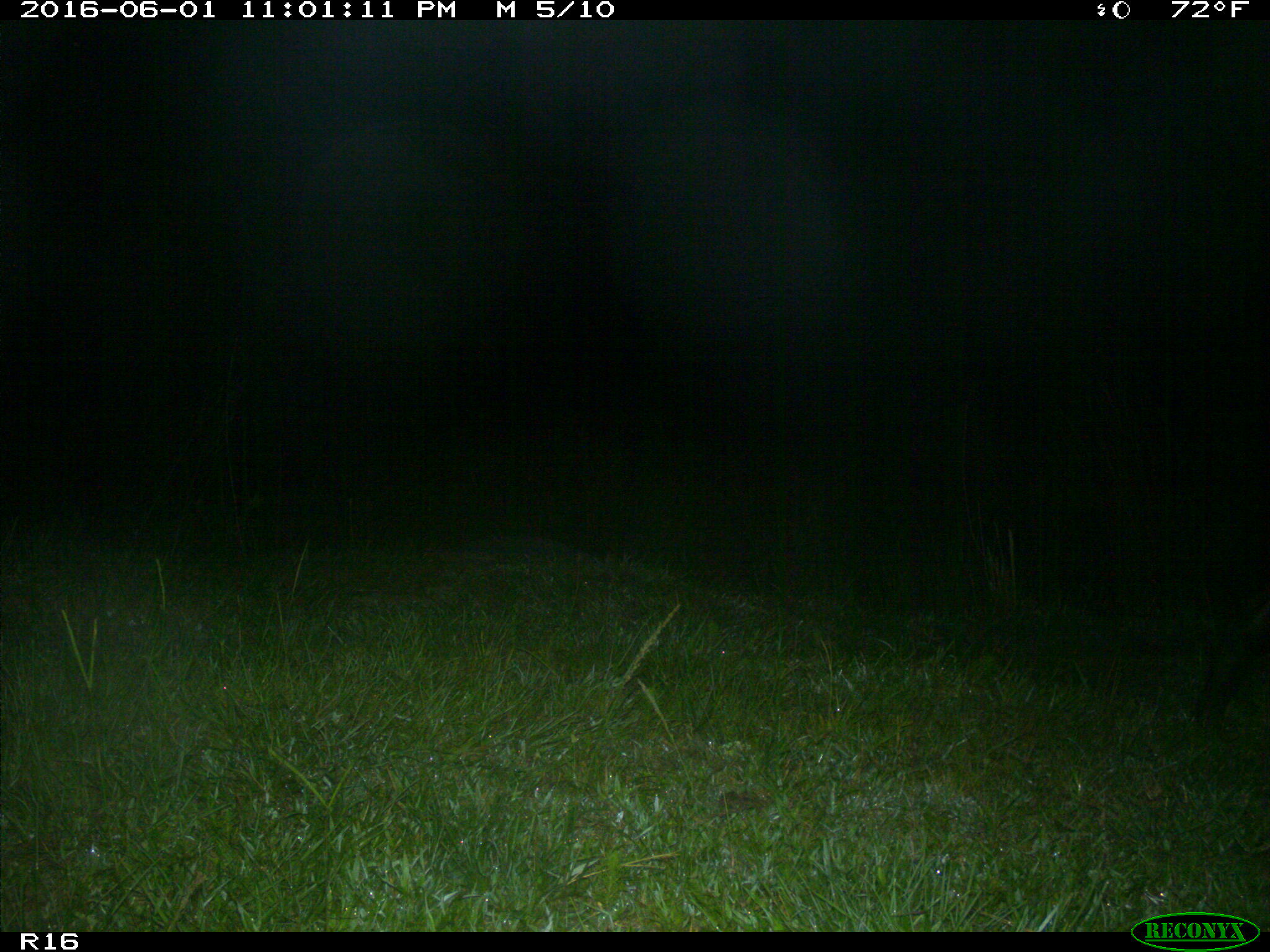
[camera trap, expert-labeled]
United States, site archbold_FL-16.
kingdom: Animalia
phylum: Chordata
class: Mammalia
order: Artiodactyla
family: Suidae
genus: Sus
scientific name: Sus scrofa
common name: wild boar